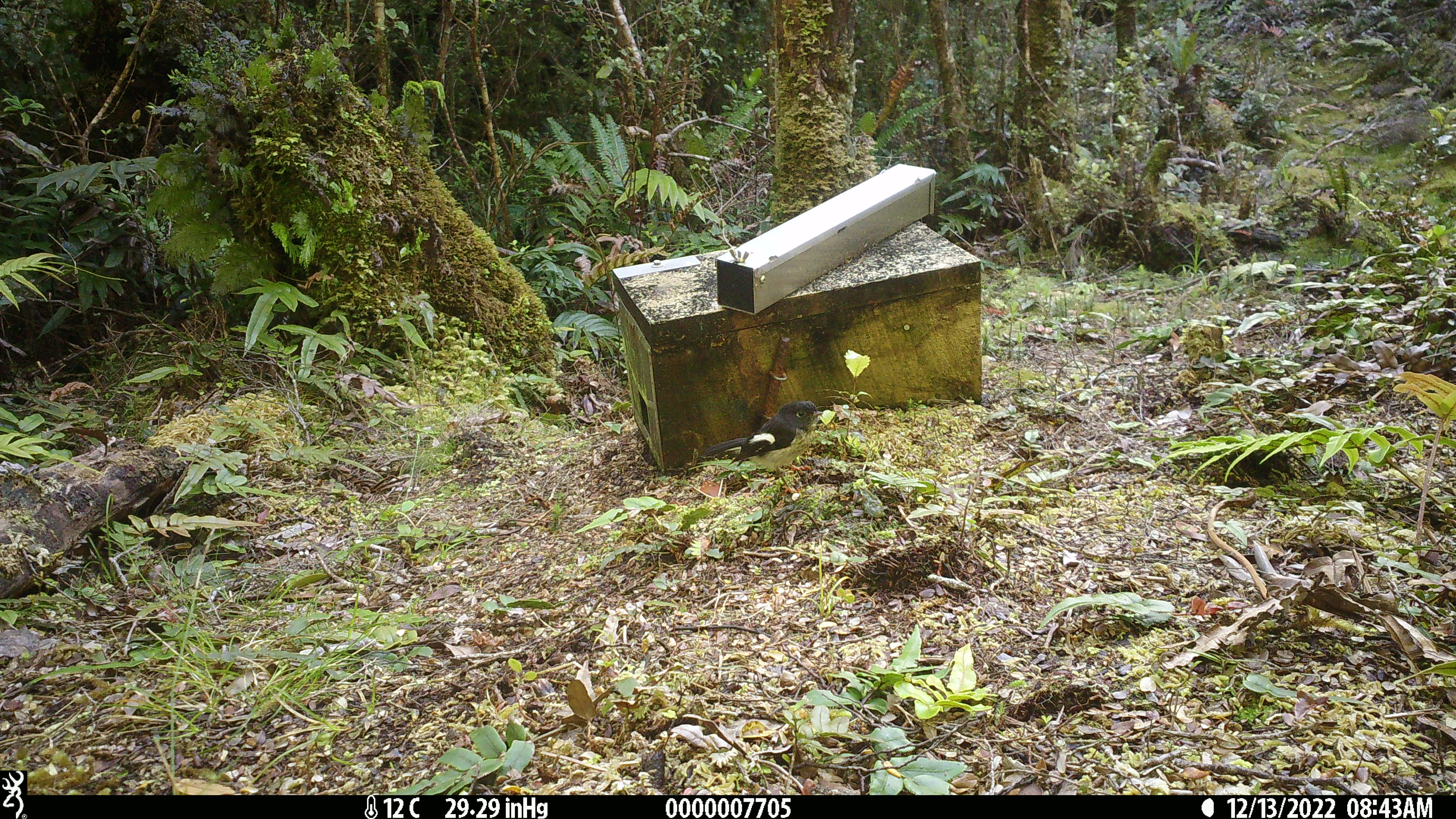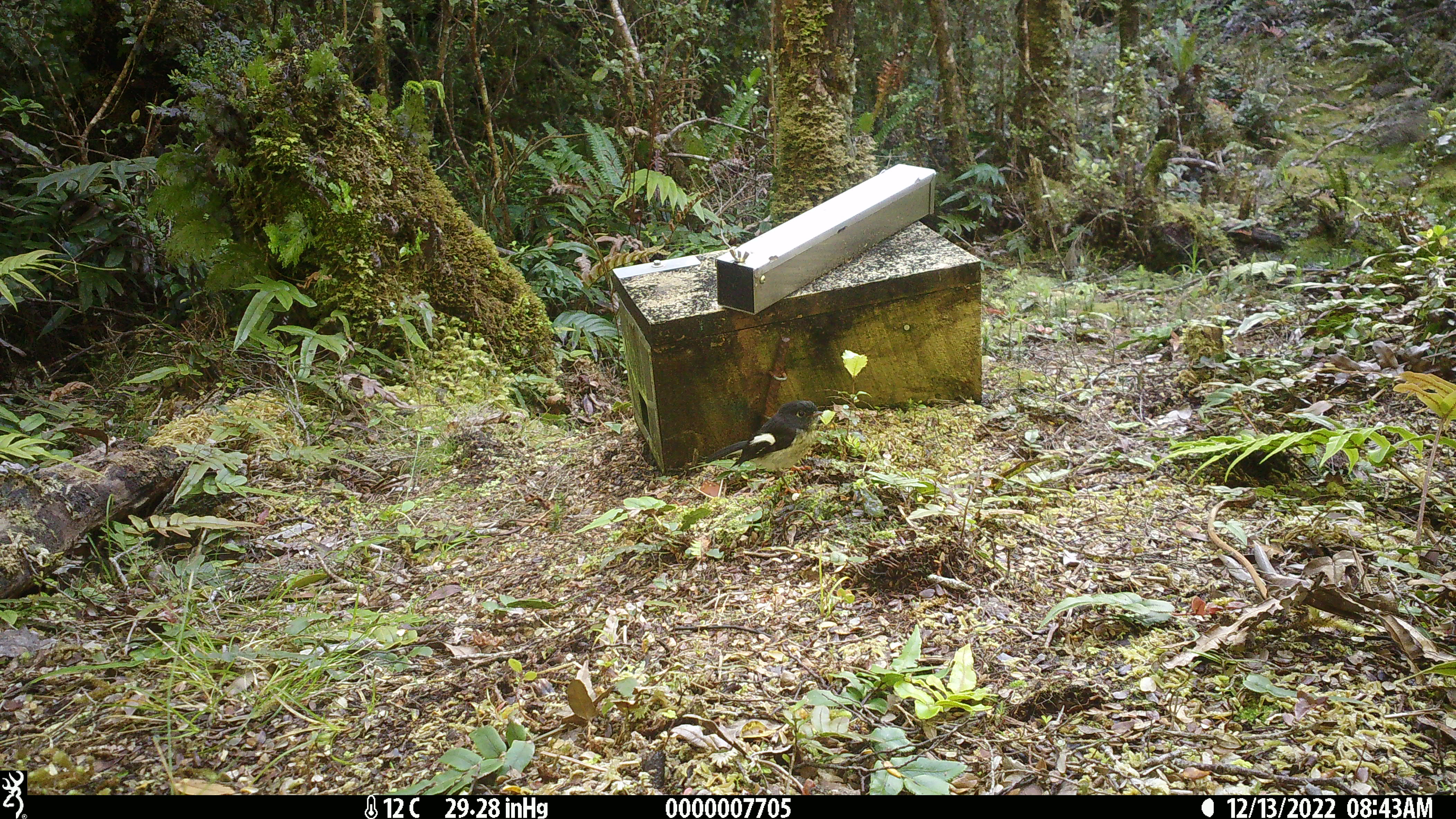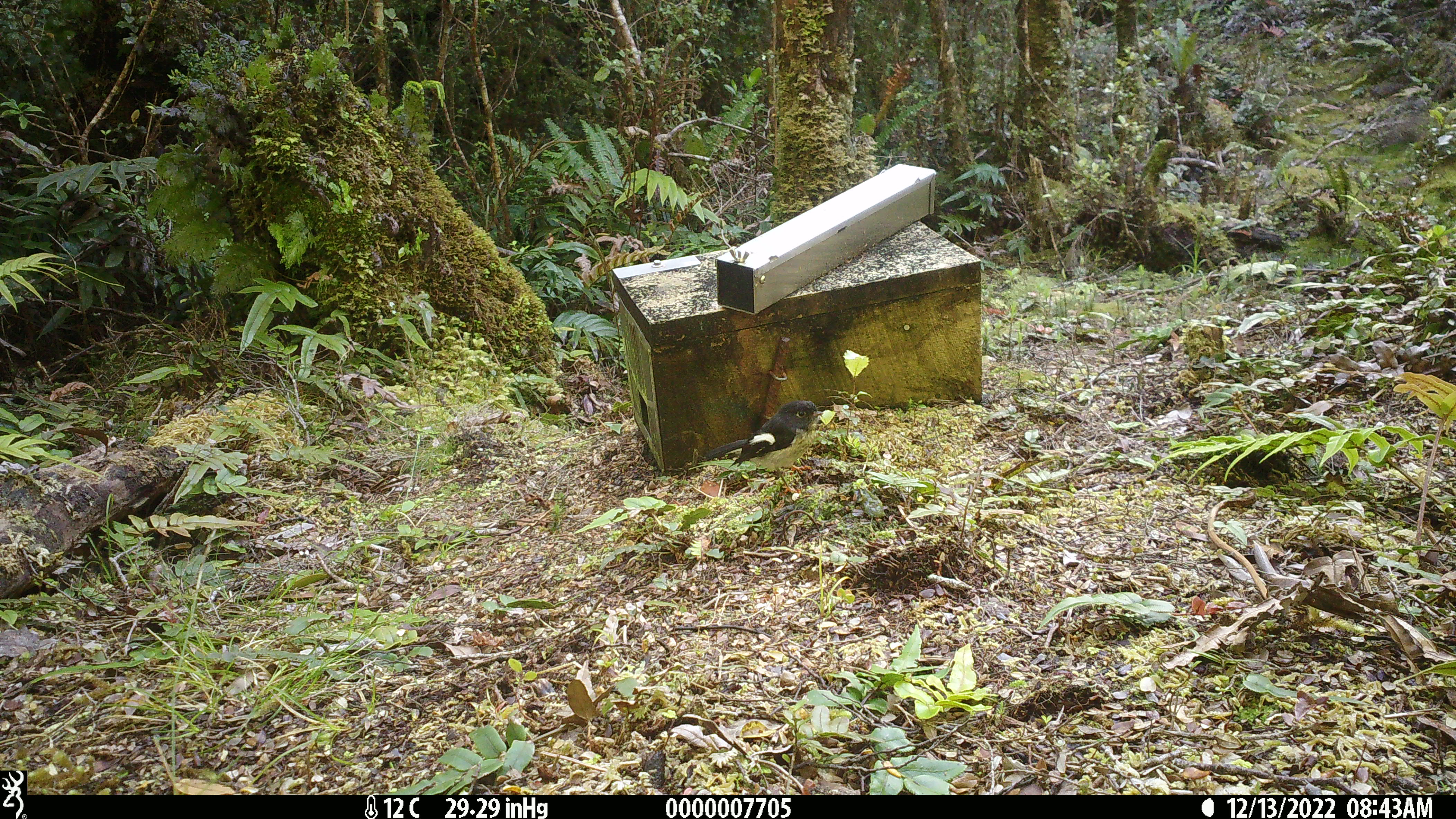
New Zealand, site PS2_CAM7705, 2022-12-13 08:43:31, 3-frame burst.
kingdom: Animalia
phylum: Chordata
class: Aves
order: Passeriformes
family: Petroicidae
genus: Petroica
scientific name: Petroica macrocephala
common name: tomtit